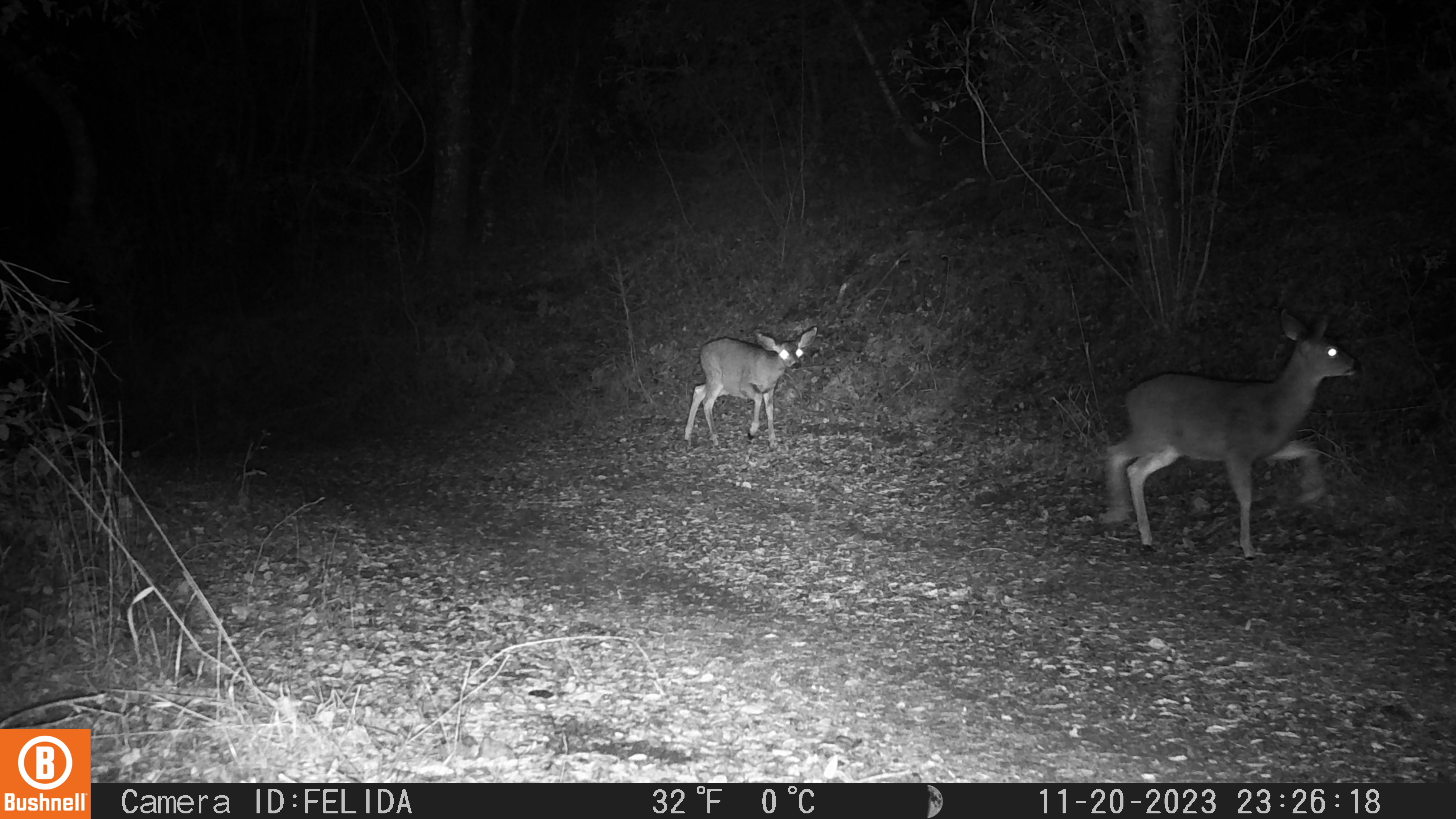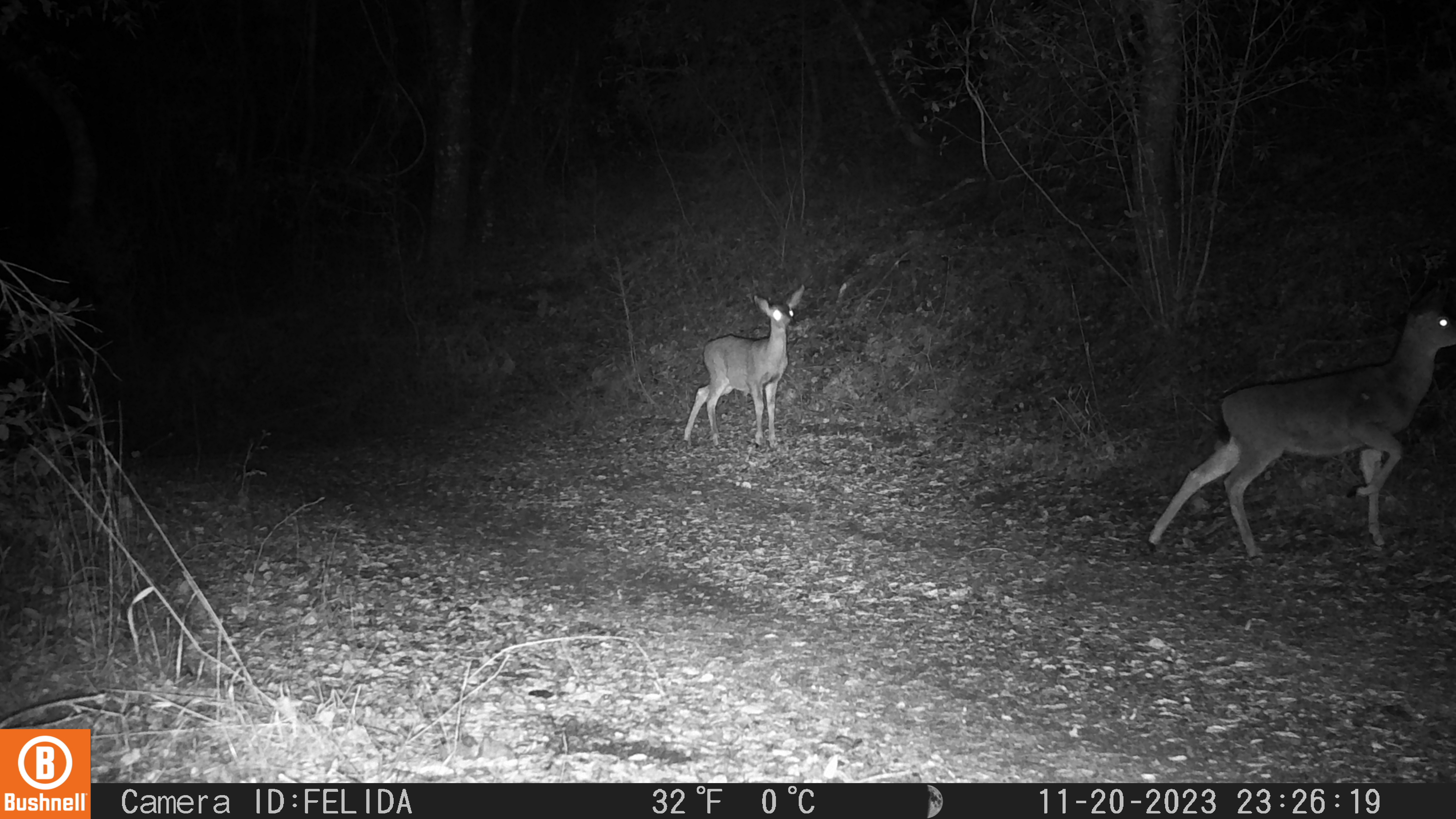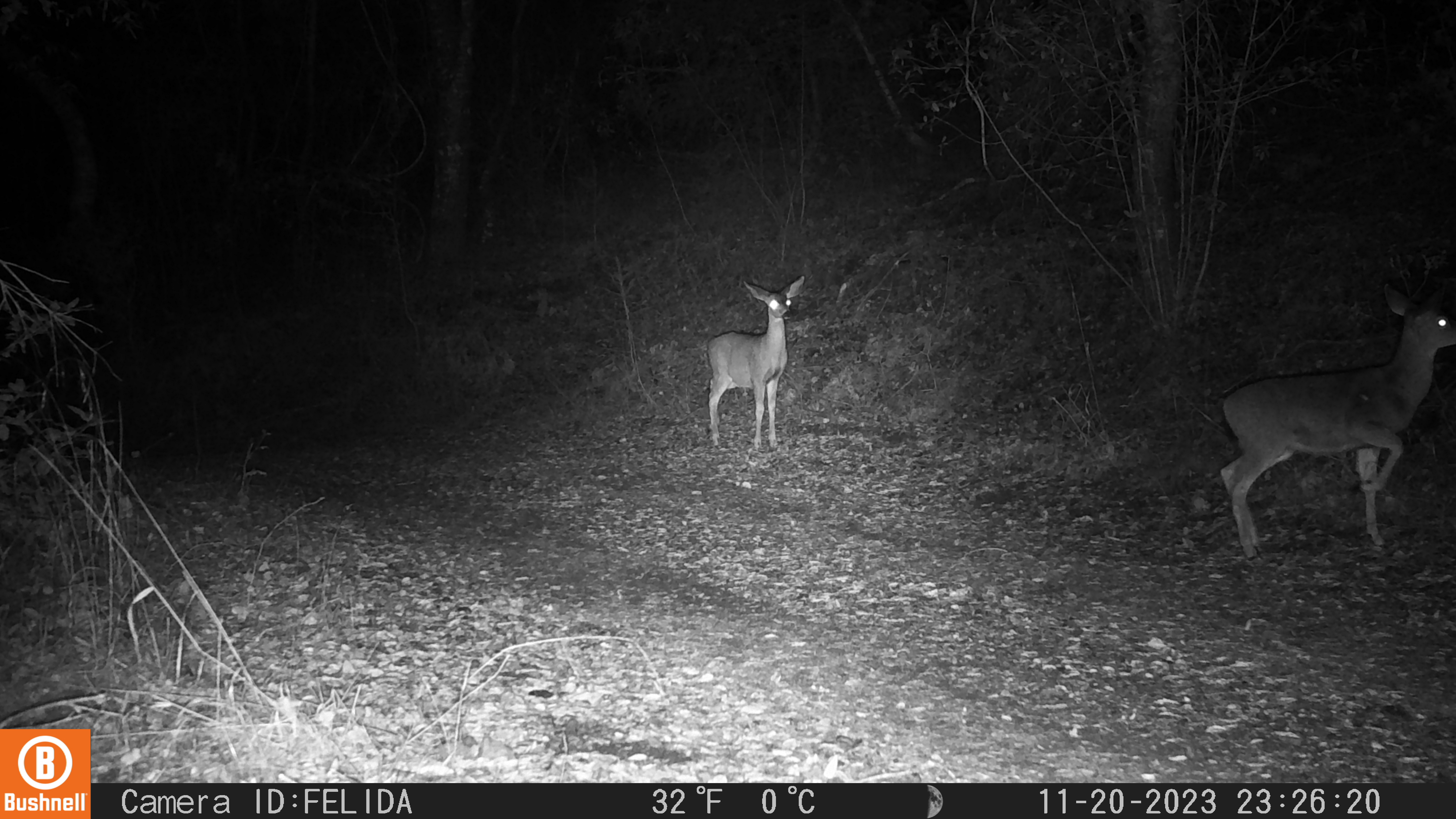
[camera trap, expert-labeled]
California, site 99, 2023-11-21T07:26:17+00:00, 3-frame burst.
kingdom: Animalia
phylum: Chordata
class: Mammalia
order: Artiodactyla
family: Cervidae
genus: Odocoileus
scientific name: Odocoileus hemionus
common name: mule deer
Mule deer (Odocoileus hemionus).